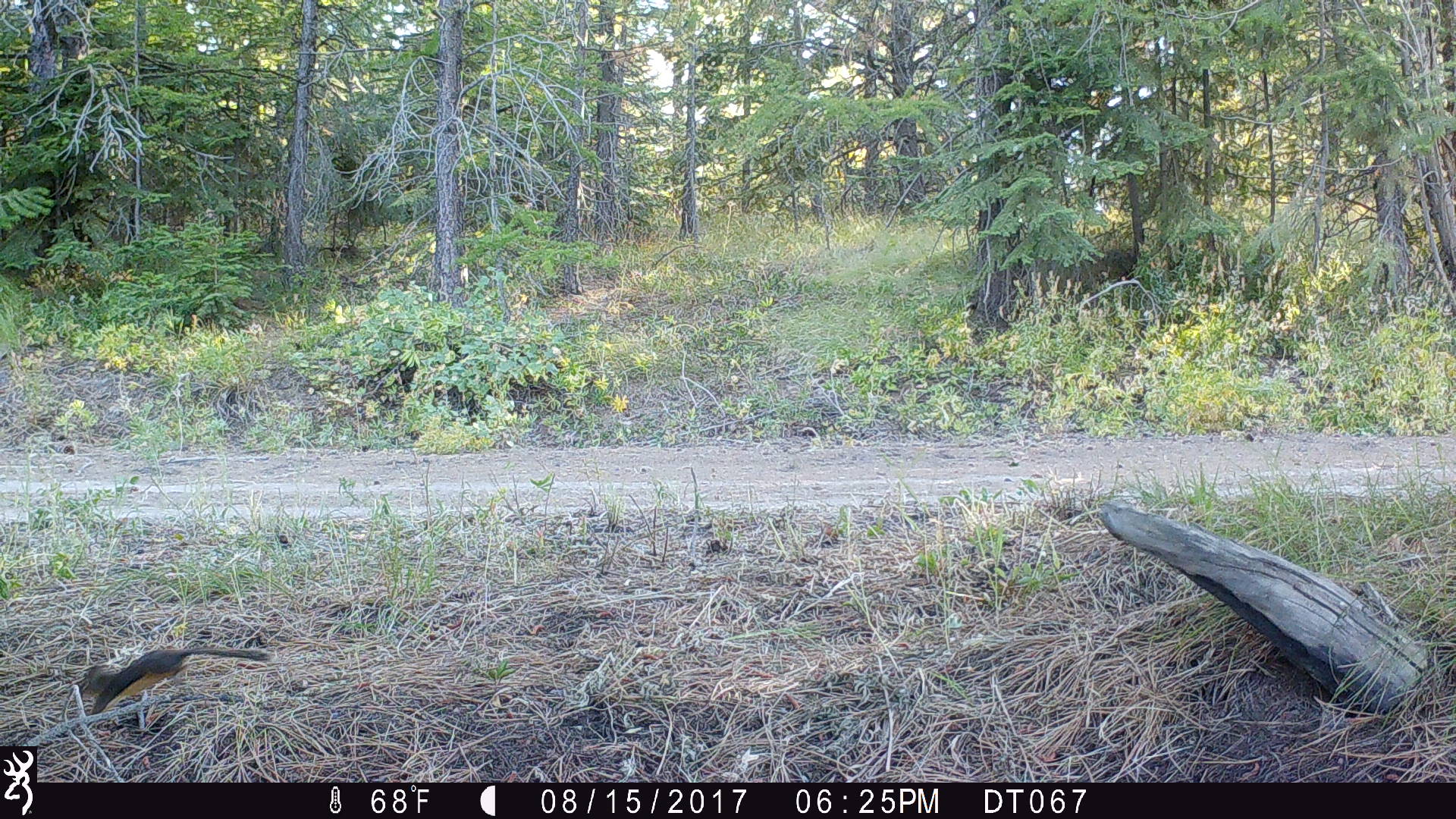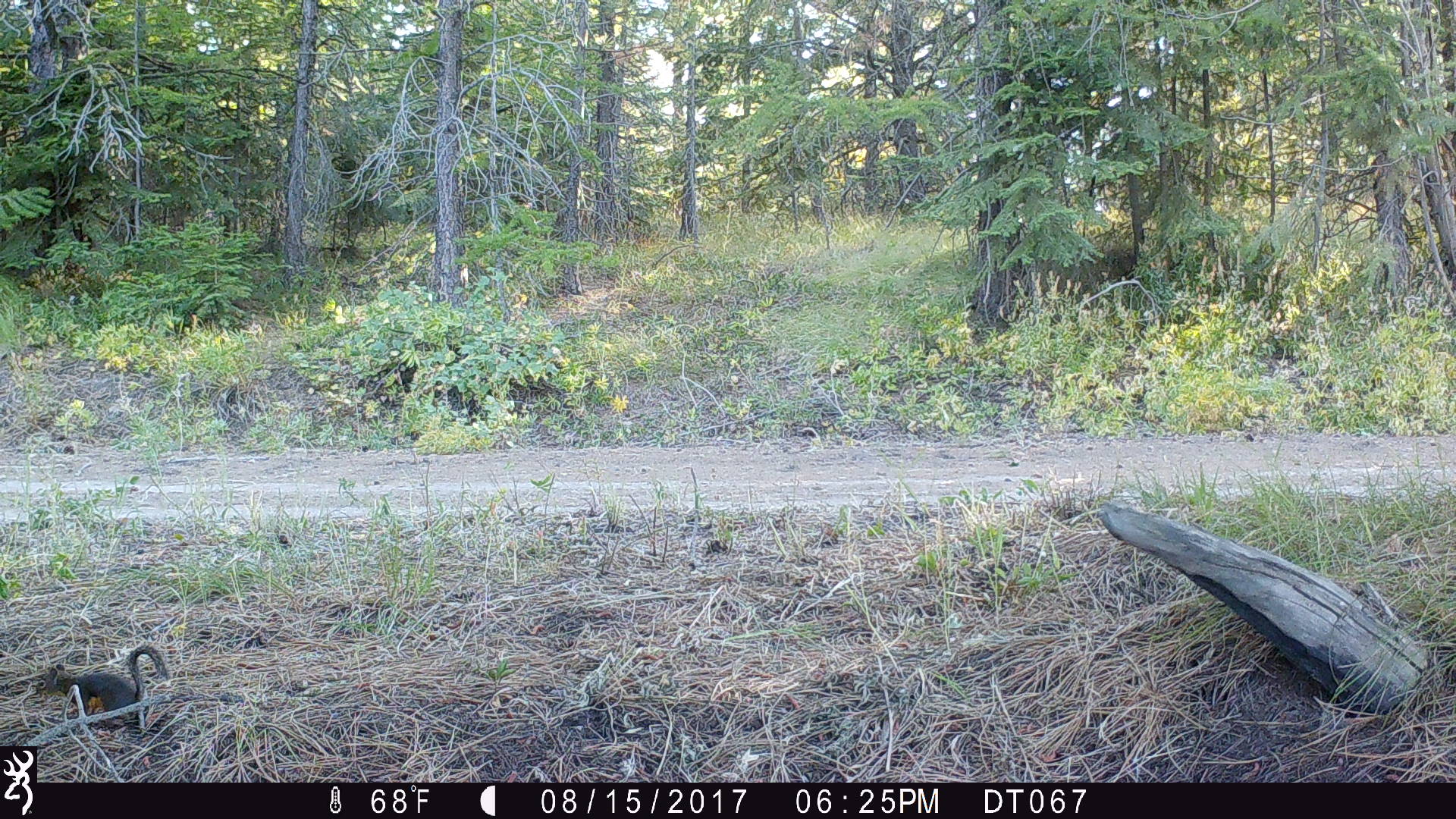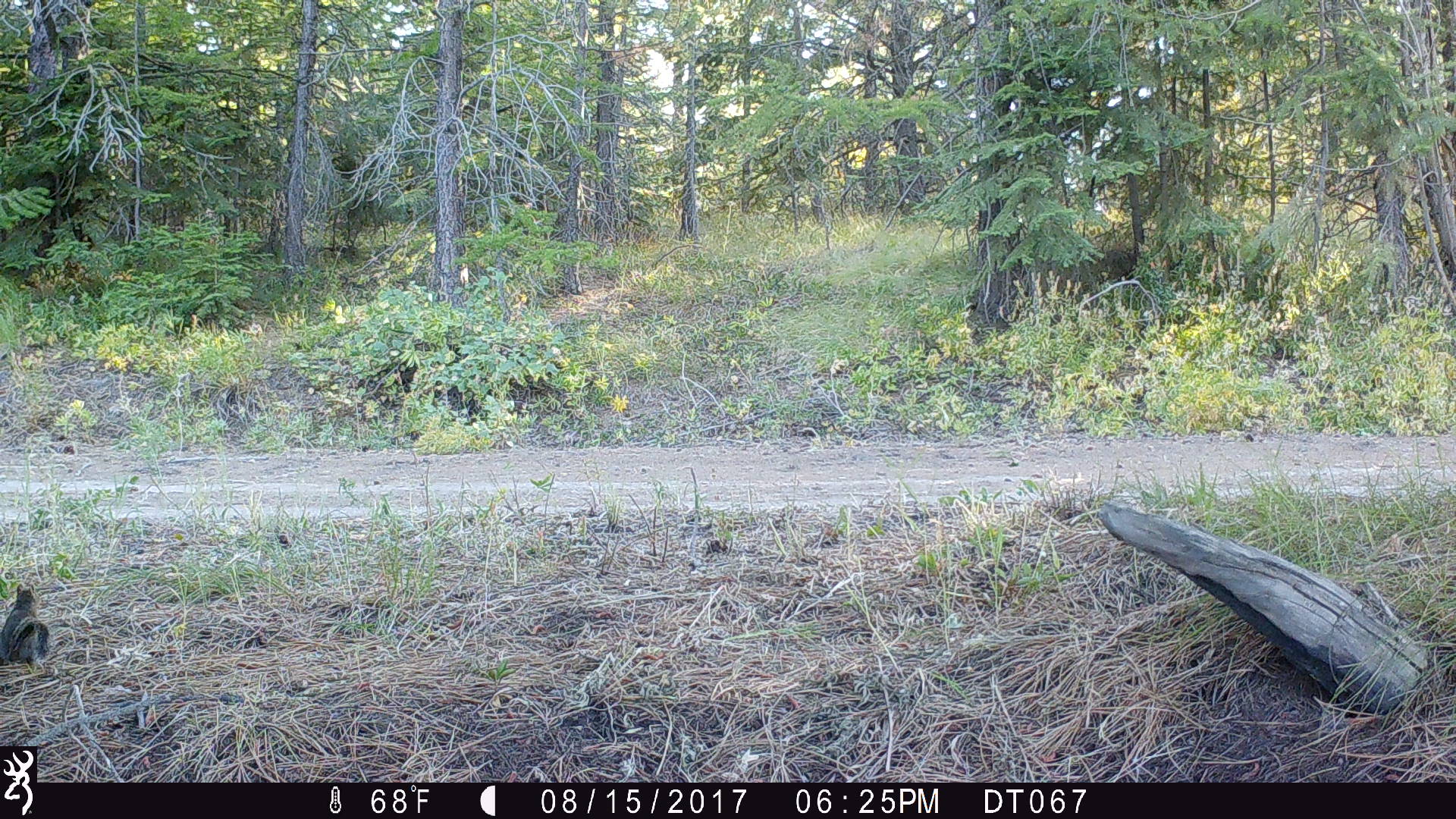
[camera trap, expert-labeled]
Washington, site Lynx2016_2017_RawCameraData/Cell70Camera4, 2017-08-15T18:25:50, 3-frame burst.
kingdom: Animalia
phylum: Chordata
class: Mammalia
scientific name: Mammalia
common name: small mammal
Small mammal (Mammalia). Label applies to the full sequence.